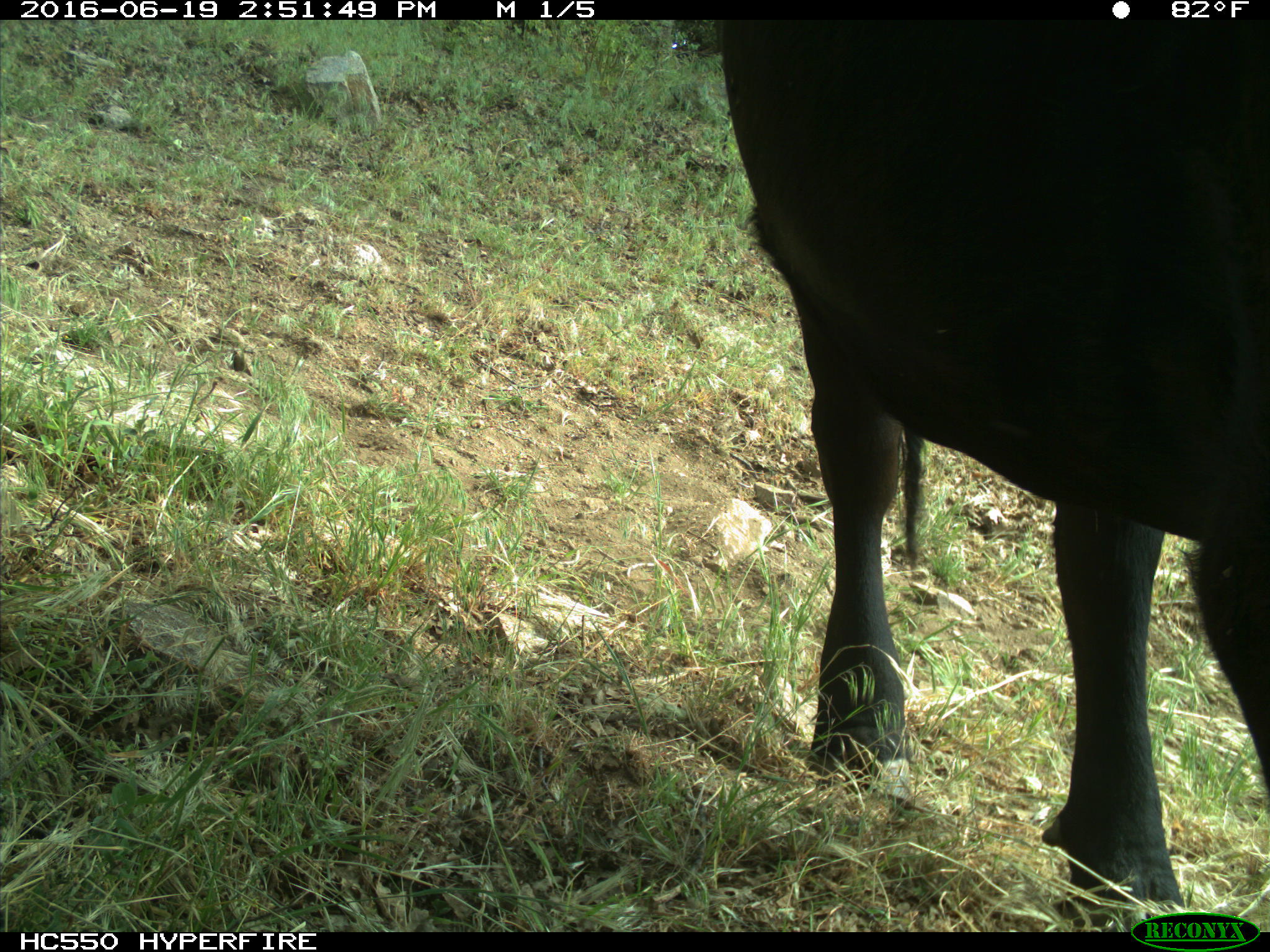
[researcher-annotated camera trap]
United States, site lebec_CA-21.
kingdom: Animalia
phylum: Chordata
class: Mammalia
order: Artiodactyla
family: Bovidae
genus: Bos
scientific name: Bos taurus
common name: domestic cow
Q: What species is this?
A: Bos taurus (domestic cow).